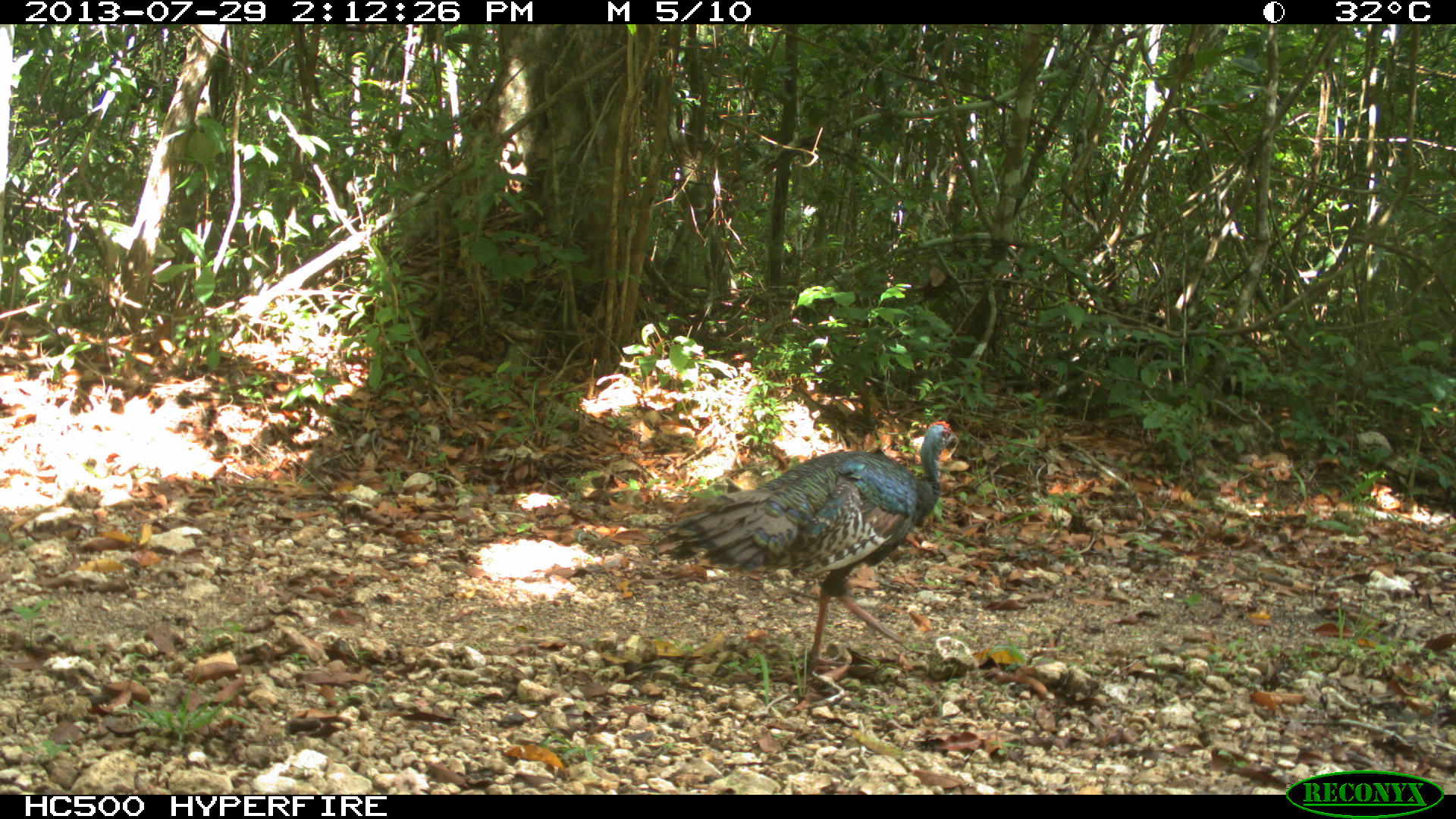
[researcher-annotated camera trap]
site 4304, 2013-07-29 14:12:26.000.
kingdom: Animalia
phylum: Chordata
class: Aves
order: Galliformes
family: Phasianidae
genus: Meleagris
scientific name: Meleagris ocellata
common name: ocellated turkey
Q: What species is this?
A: Meleagris ocellata (ocellated turkey).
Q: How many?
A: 2.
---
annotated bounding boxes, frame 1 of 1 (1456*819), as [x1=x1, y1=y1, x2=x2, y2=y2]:
meleagris ocellata: [x1=650, y1=417, x2=959, y2=680]